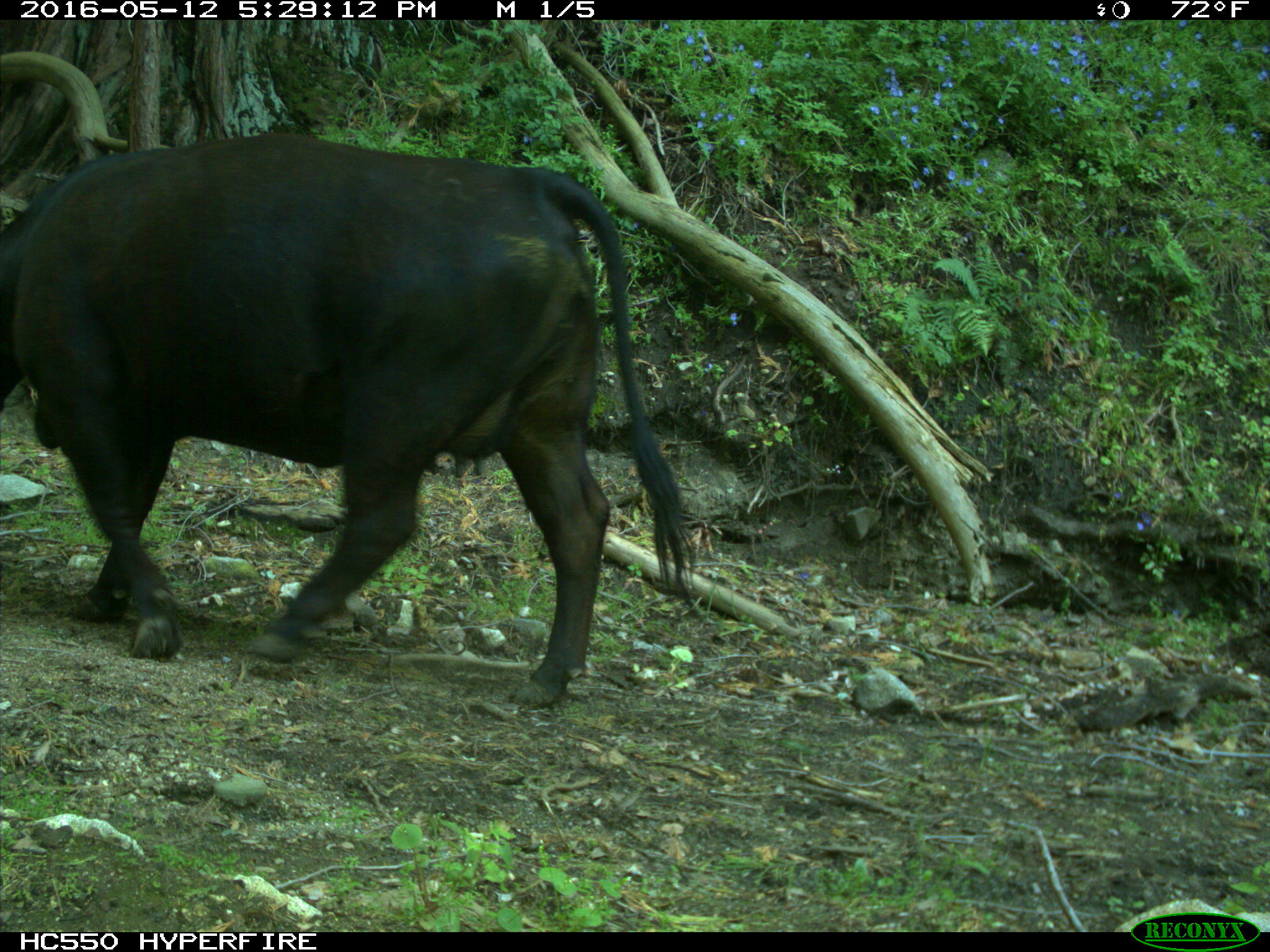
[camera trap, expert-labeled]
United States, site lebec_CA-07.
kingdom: Animalia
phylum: Chordata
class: Mammalia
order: Artiodactyla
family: Bovidae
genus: Bos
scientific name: Bos taurus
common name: domestic cow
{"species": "Bos taurus (domestic cow)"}